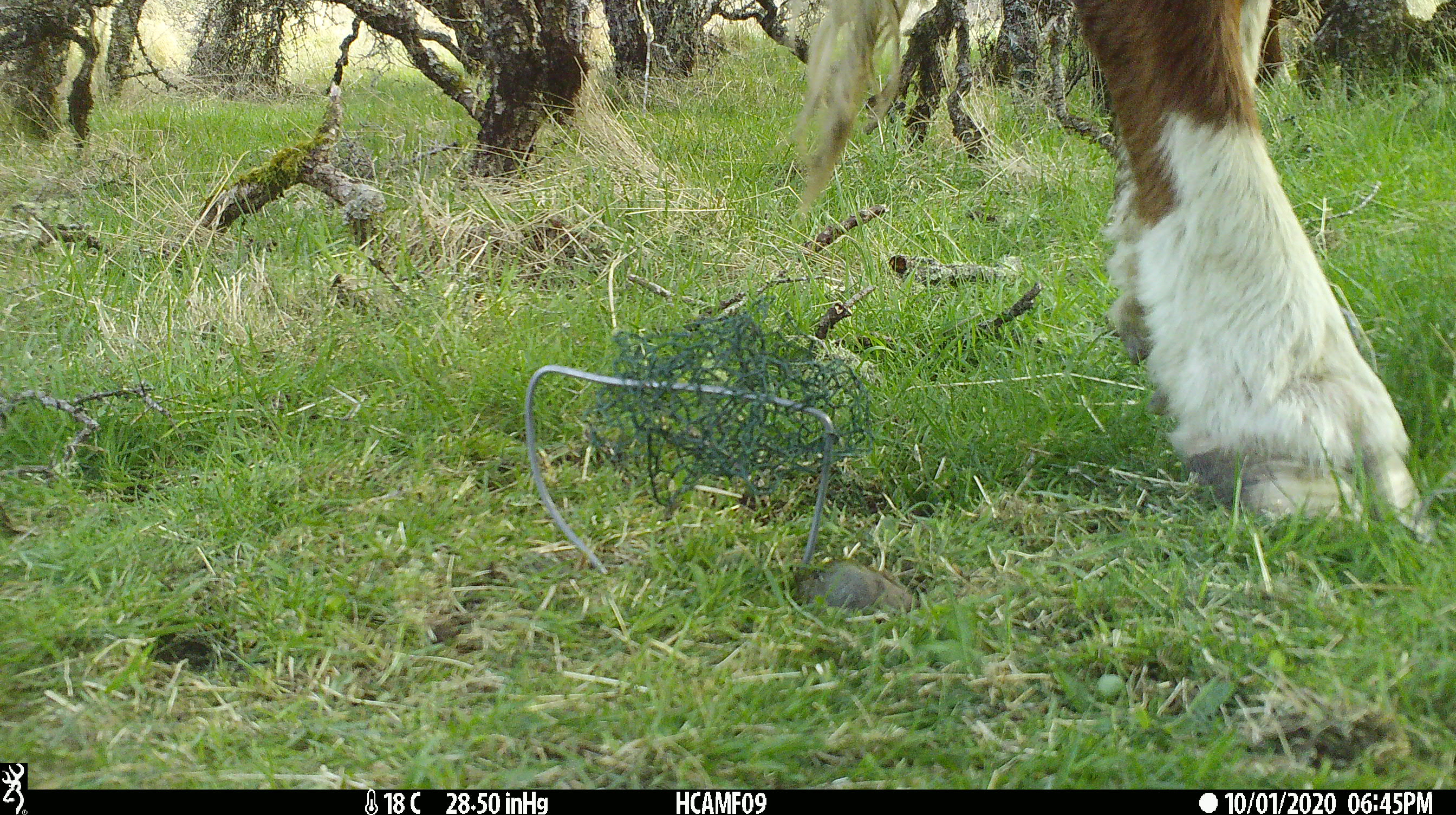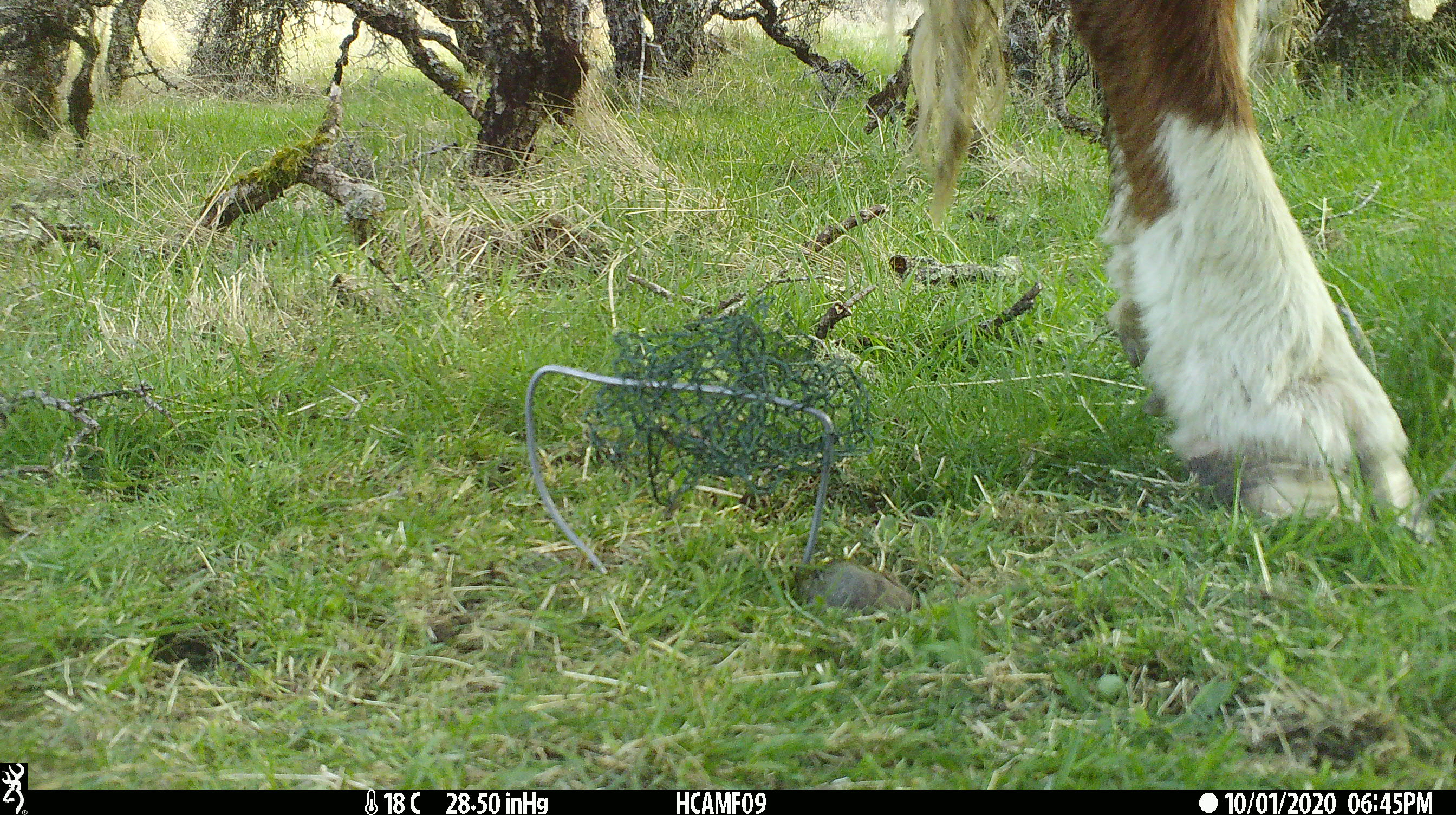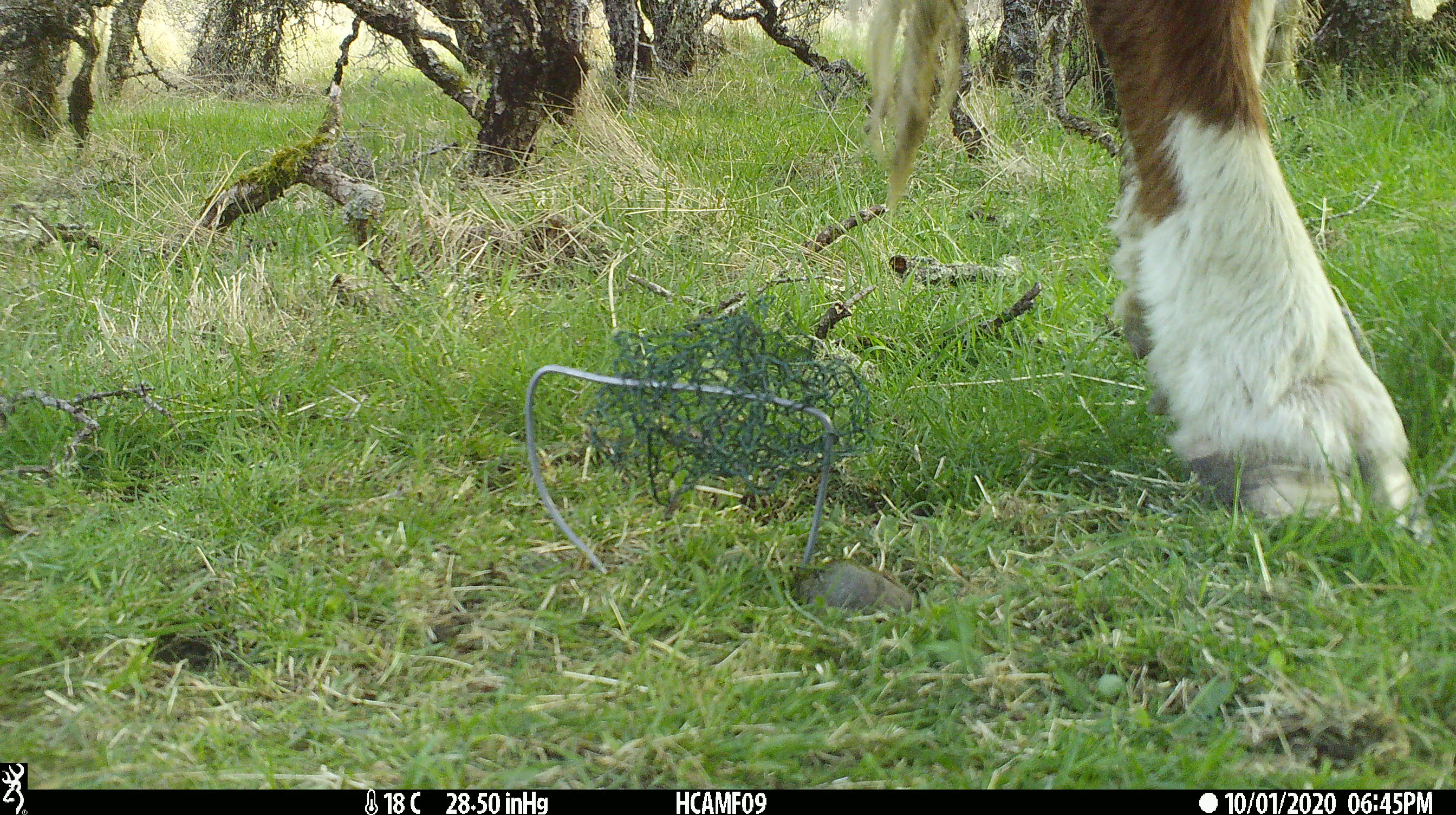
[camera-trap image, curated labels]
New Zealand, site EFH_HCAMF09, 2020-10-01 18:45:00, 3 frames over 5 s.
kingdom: Animalia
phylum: Chordata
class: Mammalia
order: Artiodactyla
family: Bovidae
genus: Bos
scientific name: Bos taurus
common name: domestic cow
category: cow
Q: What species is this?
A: Cow (domestic cow) (Bos taurus).